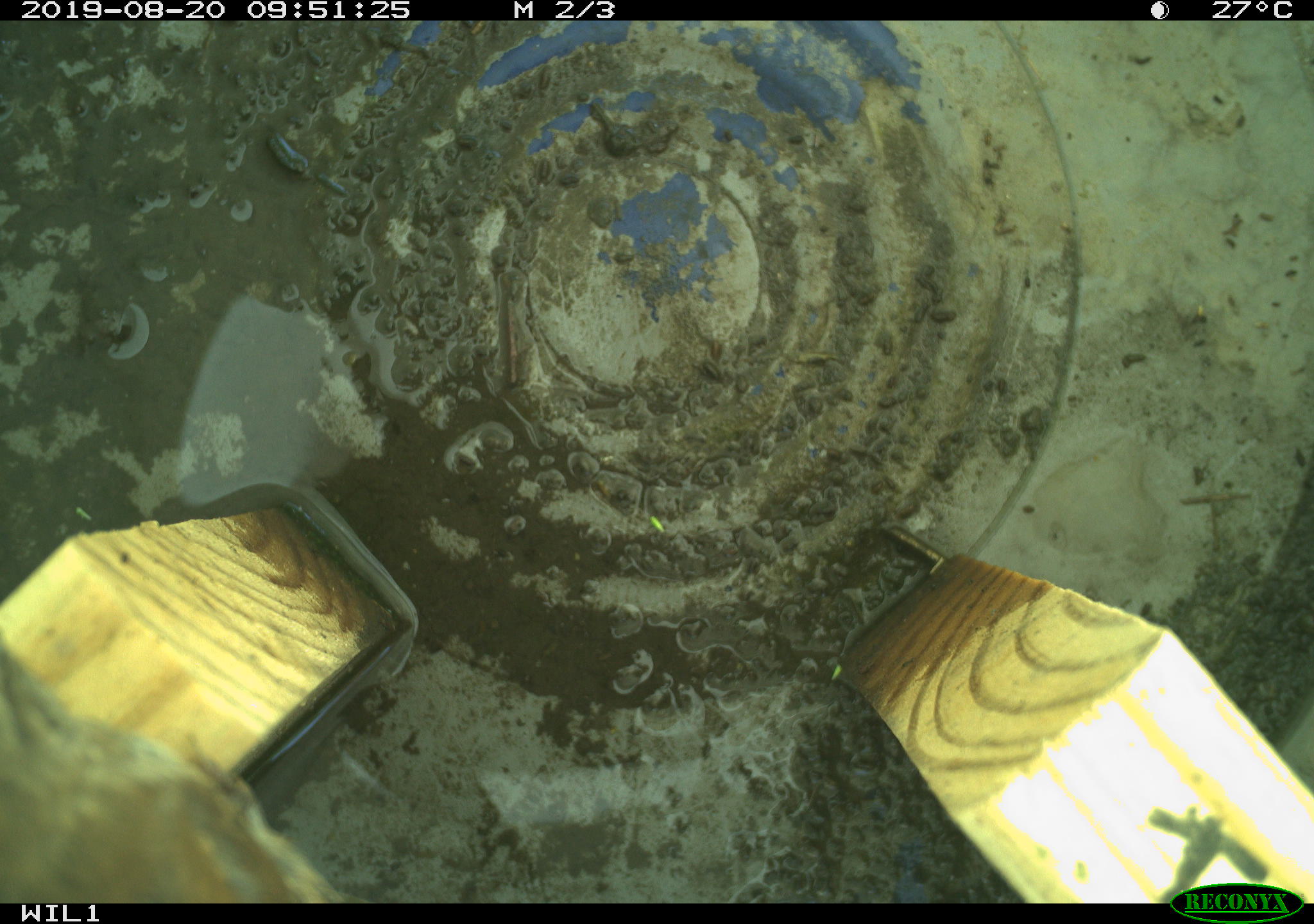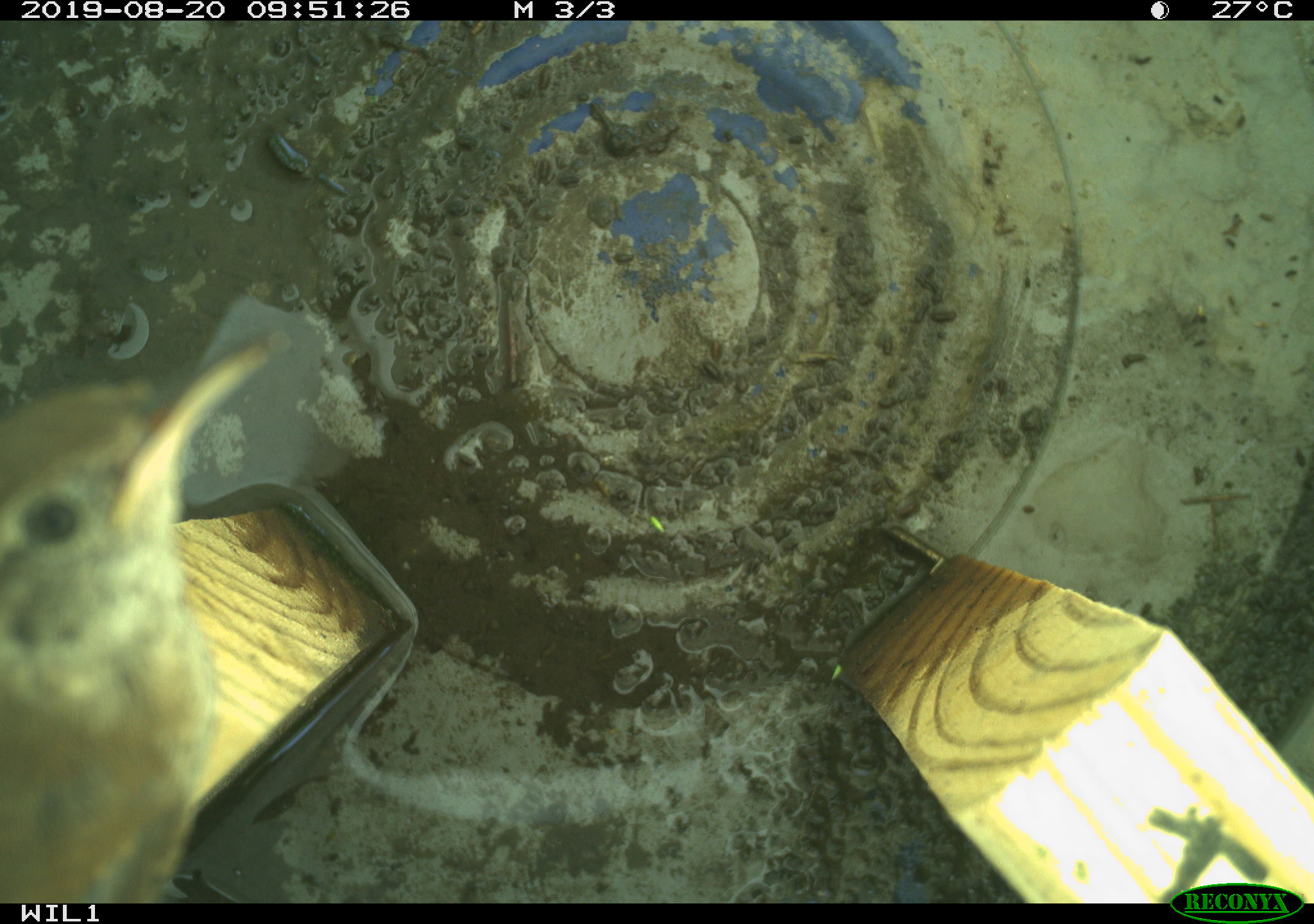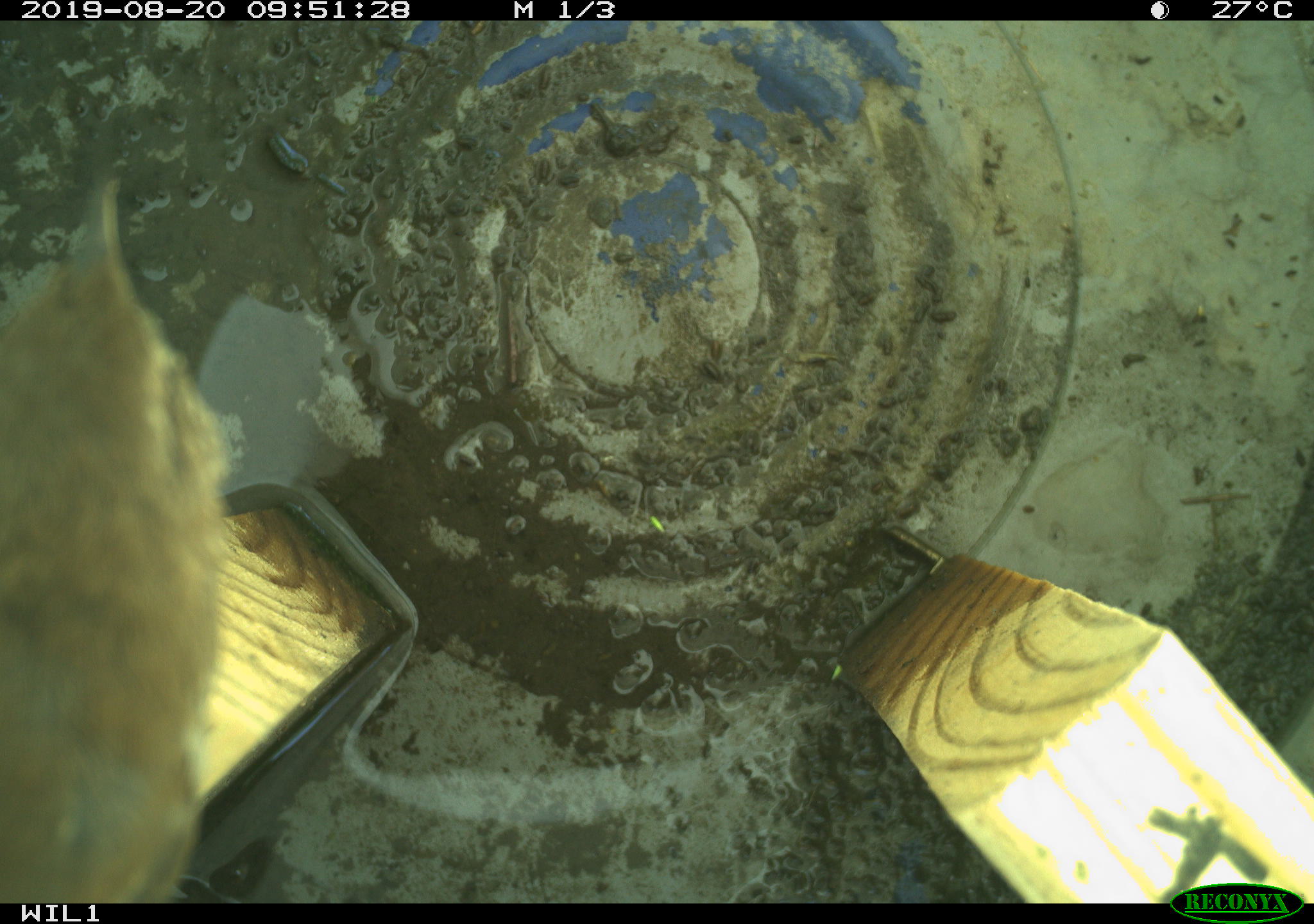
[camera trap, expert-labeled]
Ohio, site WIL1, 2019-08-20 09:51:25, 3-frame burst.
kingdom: Animalia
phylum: Chordata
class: Aves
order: Passeriformes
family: Troglodytidae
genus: Troglodytes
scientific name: Troglodytes aedon aedon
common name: northern house wren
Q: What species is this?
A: Northern house wren (Troglodytes aedon aedon).